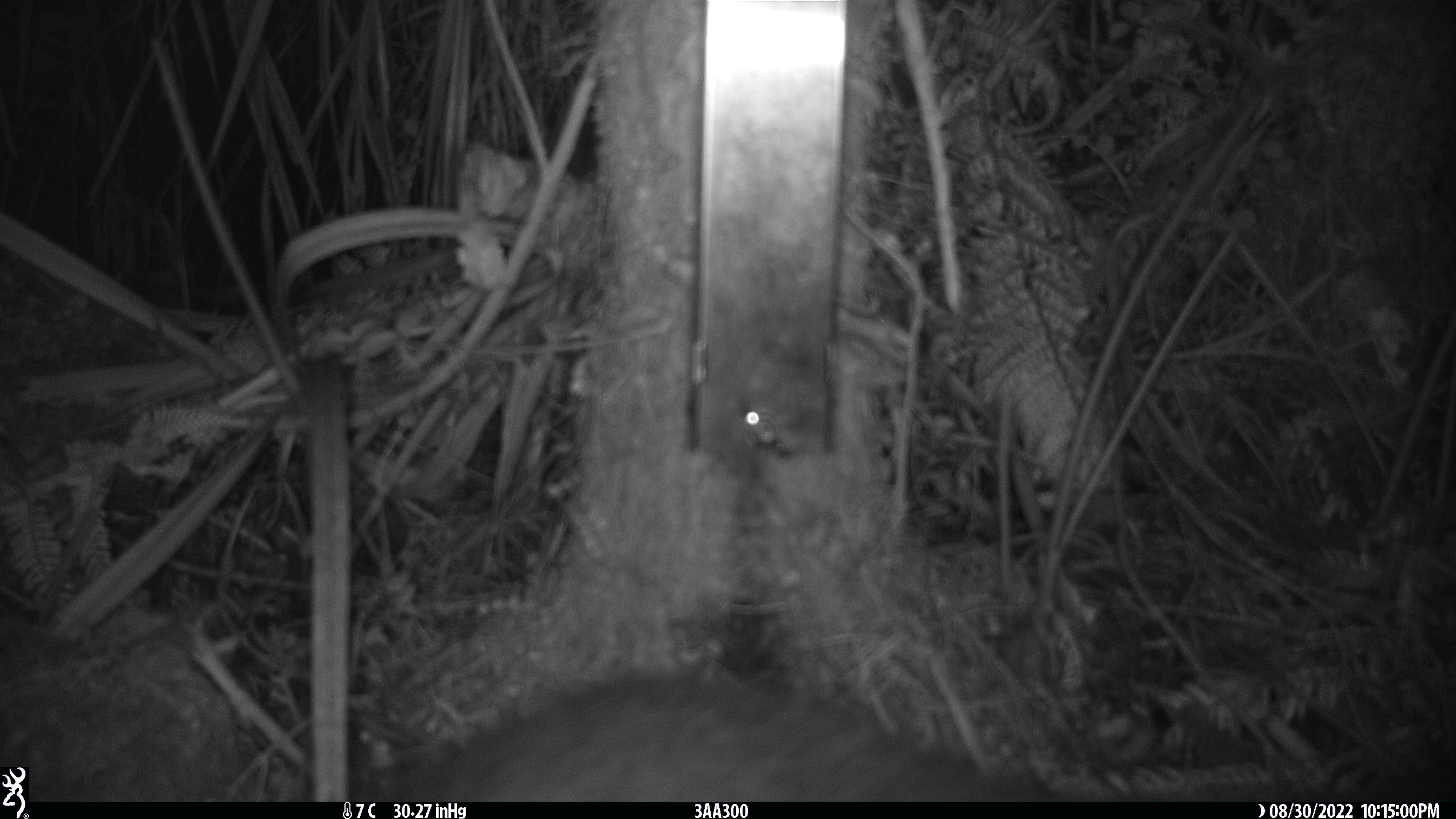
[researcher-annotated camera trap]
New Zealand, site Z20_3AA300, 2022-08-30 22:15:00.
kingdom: Animalia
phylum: Chordata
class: Mammalia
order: Diprotodontia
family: Phalangeridae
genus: Trichosurus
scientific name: Trichosurus vulpecula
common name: common brushtail possum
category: possum